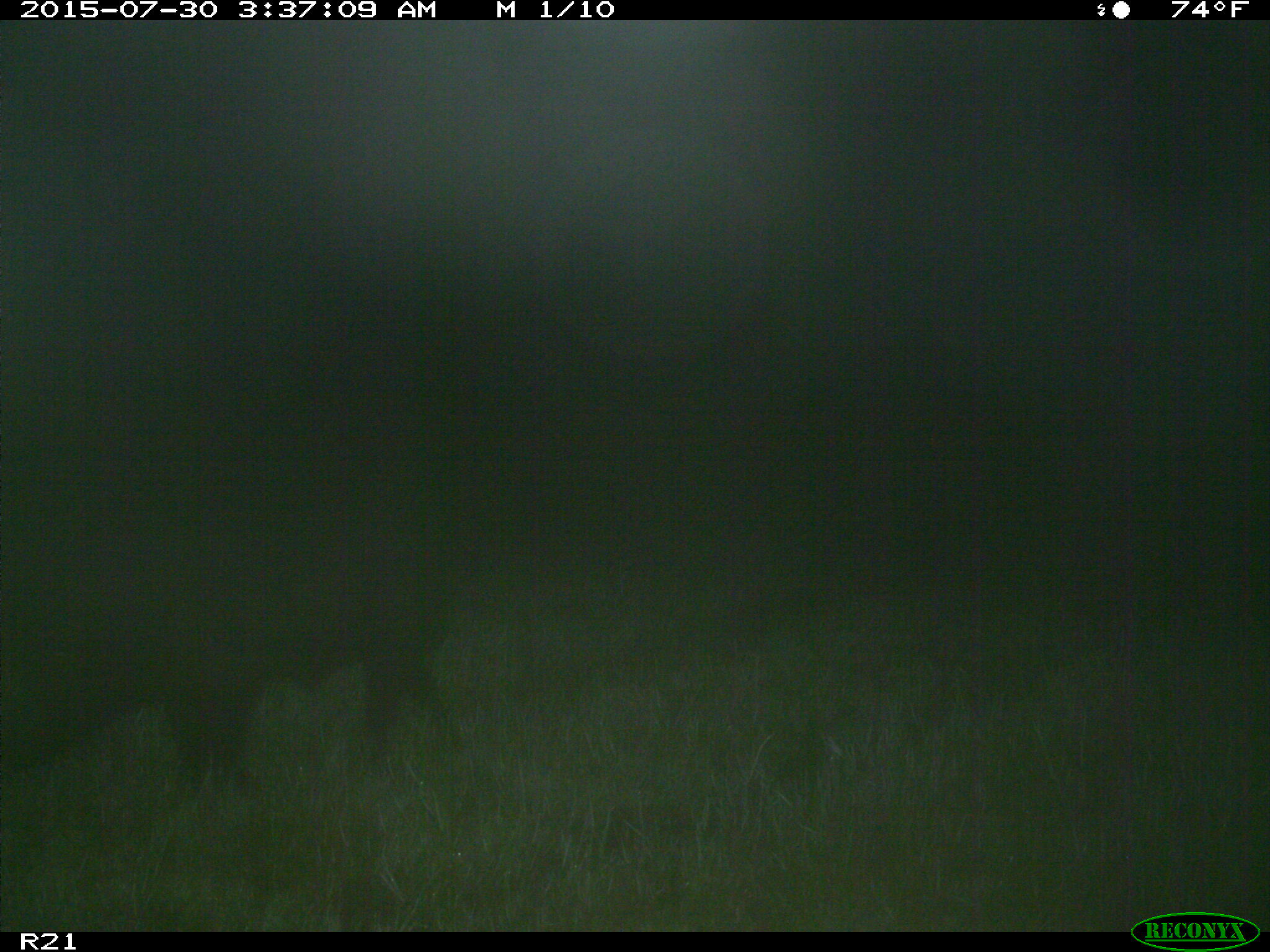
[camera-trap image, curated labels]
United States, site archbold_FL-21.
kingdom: Animalia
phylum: Chordata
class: Mammalia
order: Artiodactyla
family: Suidae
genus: Sus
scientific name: Sus scrofa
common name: wild boar